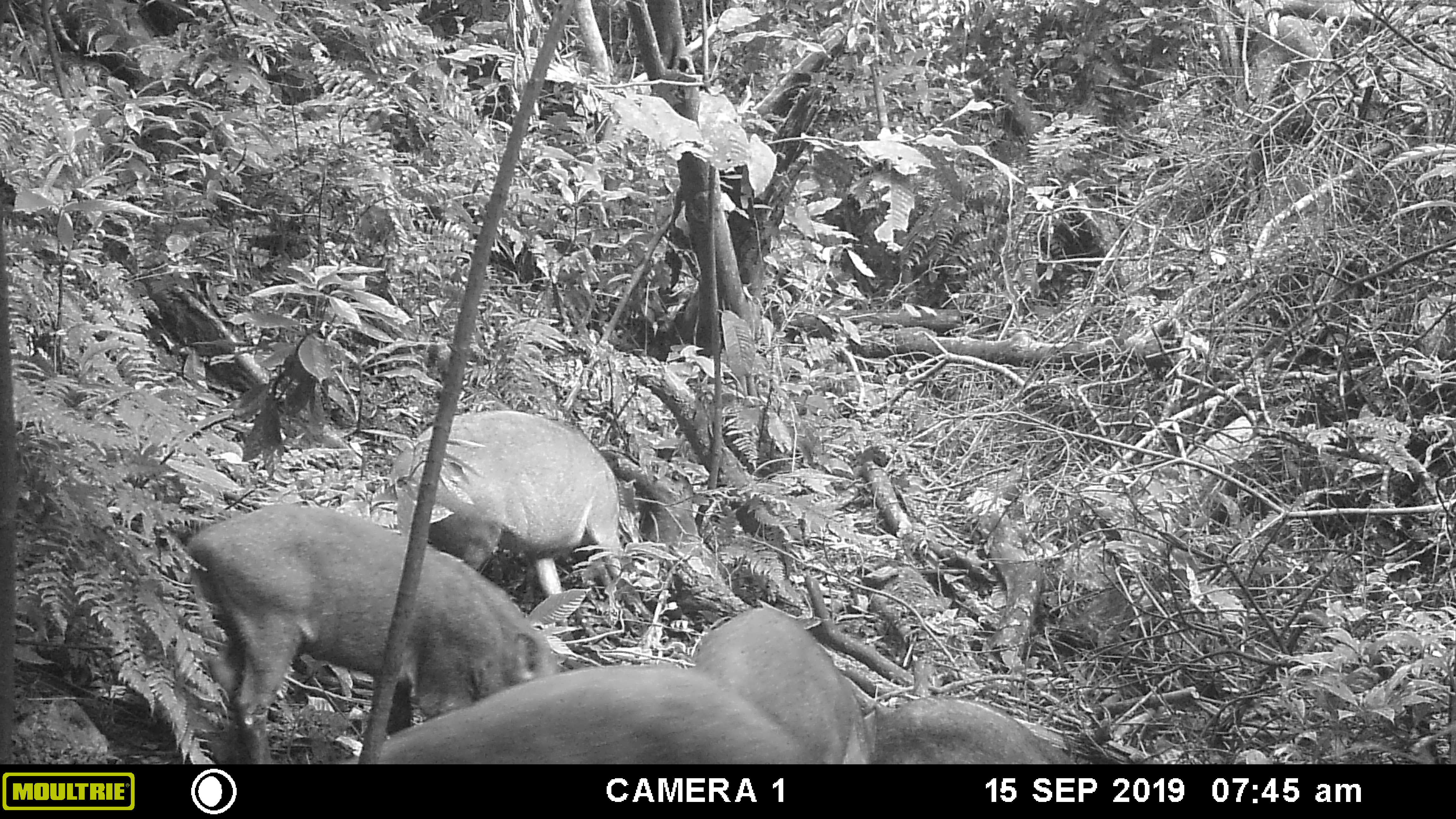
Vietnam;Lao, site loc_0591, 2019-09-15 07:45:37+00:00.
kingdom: Animalia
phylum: Chordata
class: Mammalia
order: Artiodactyla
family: Suidae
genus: Sus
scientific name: Sus scrofa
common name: eurasian wild pig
Eurasian wild pig (Sus scrofa). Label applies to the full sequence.